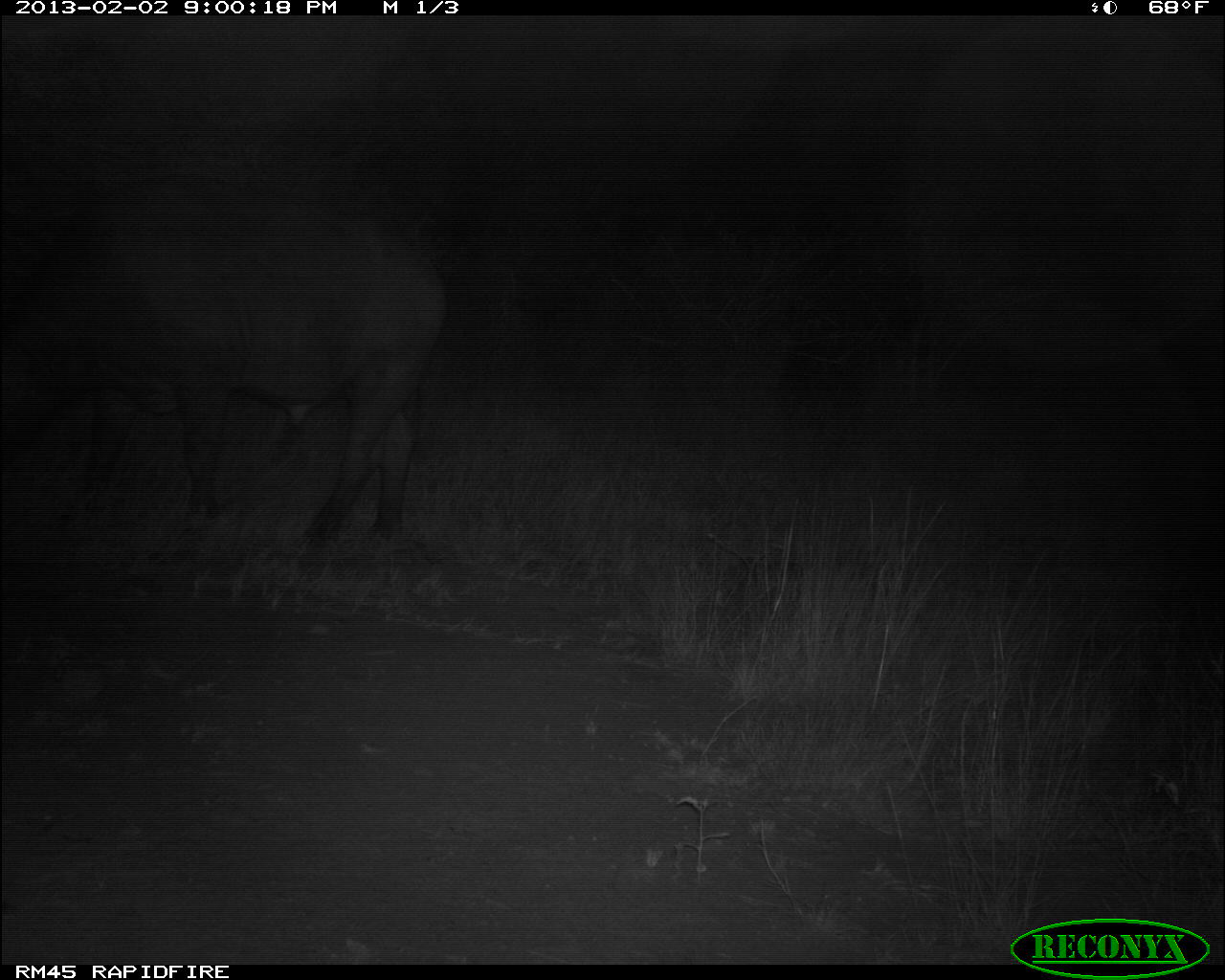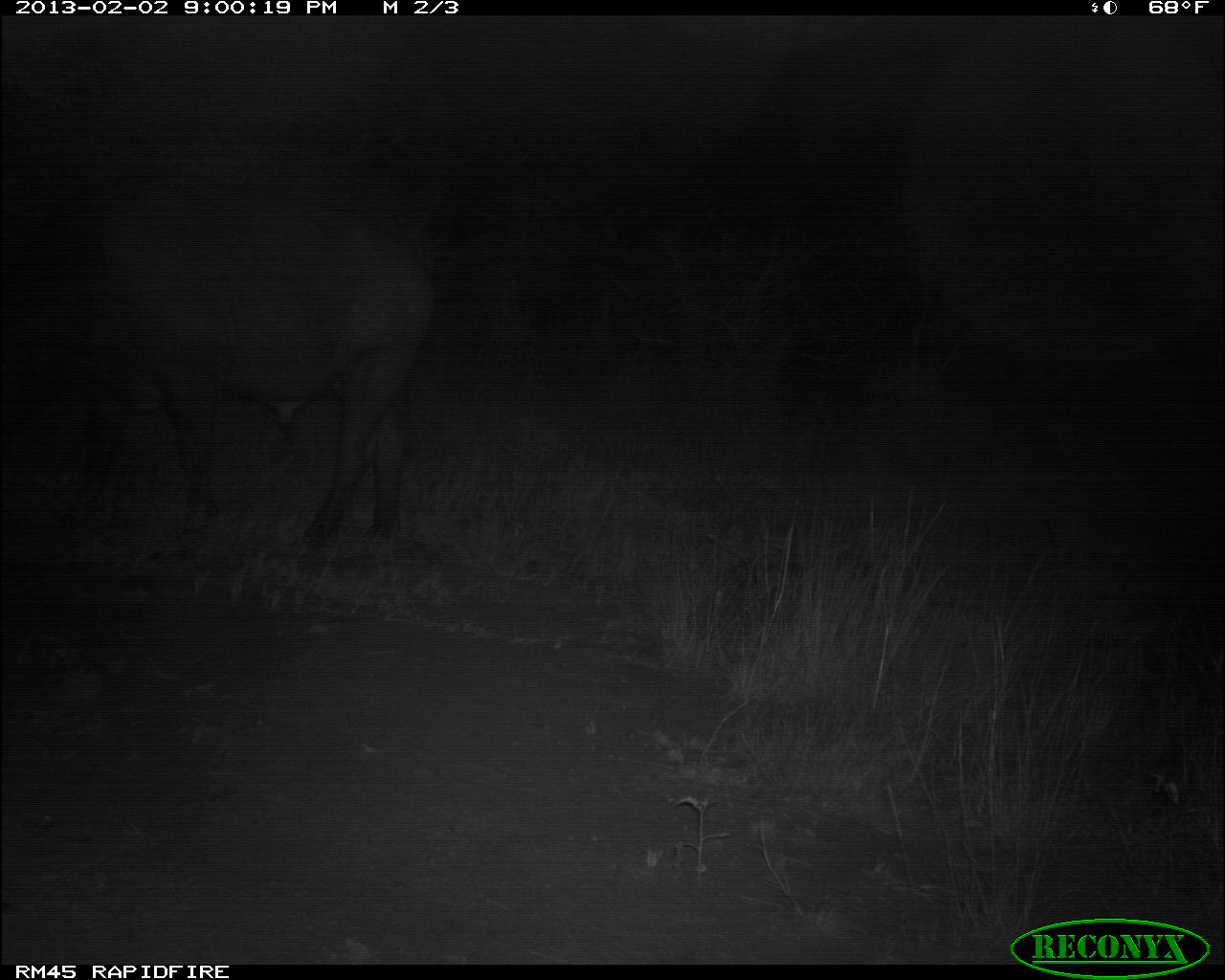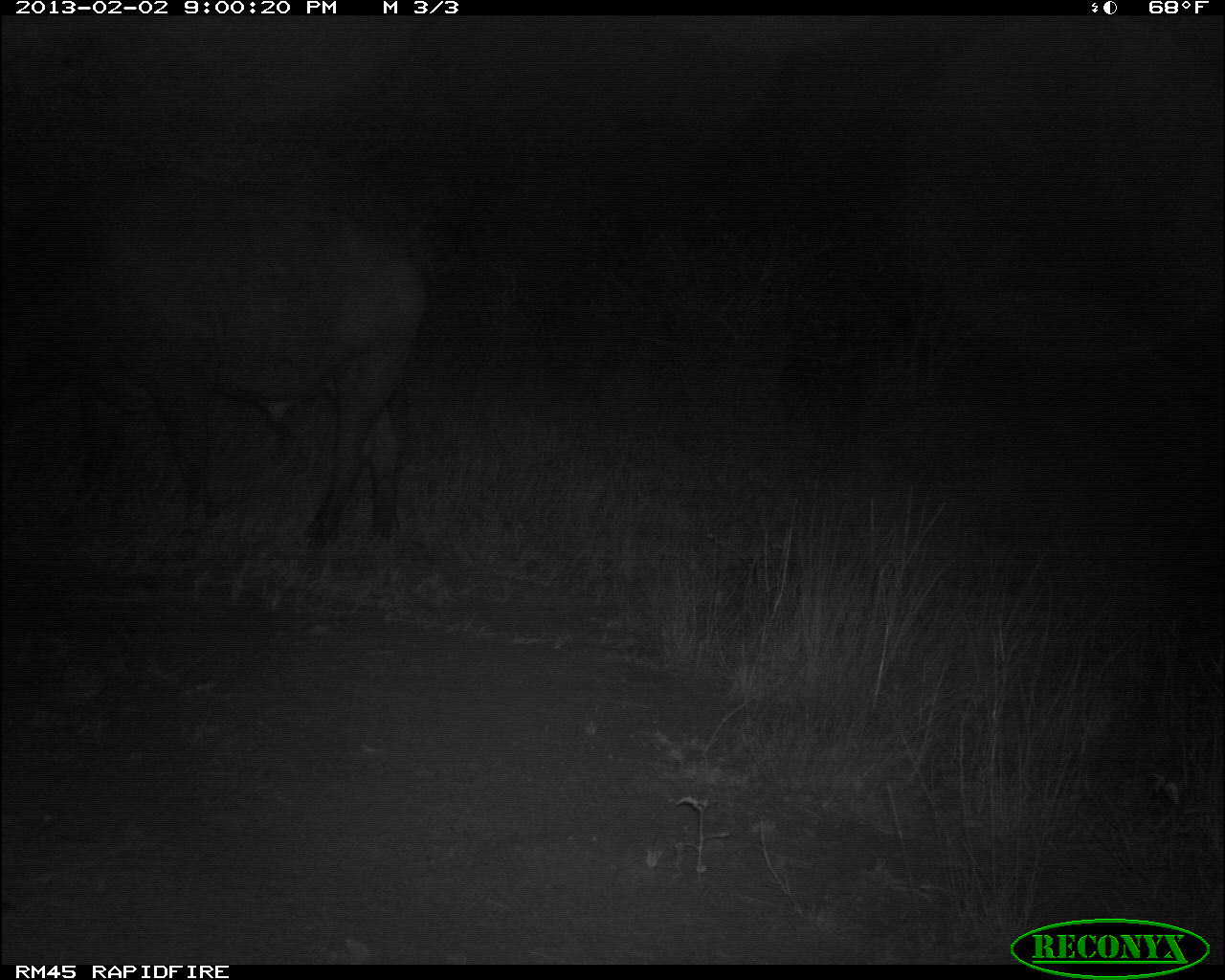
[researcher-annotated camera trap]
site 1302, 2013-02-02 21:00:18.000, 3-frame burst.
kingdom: Animalia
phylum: Chordata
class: Mammalia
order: Artiodactyla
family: Bovidae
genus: Syncerus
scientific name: Syncerus caffer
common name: african buffalo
Syncerus caffer (african buffalo), count 1.